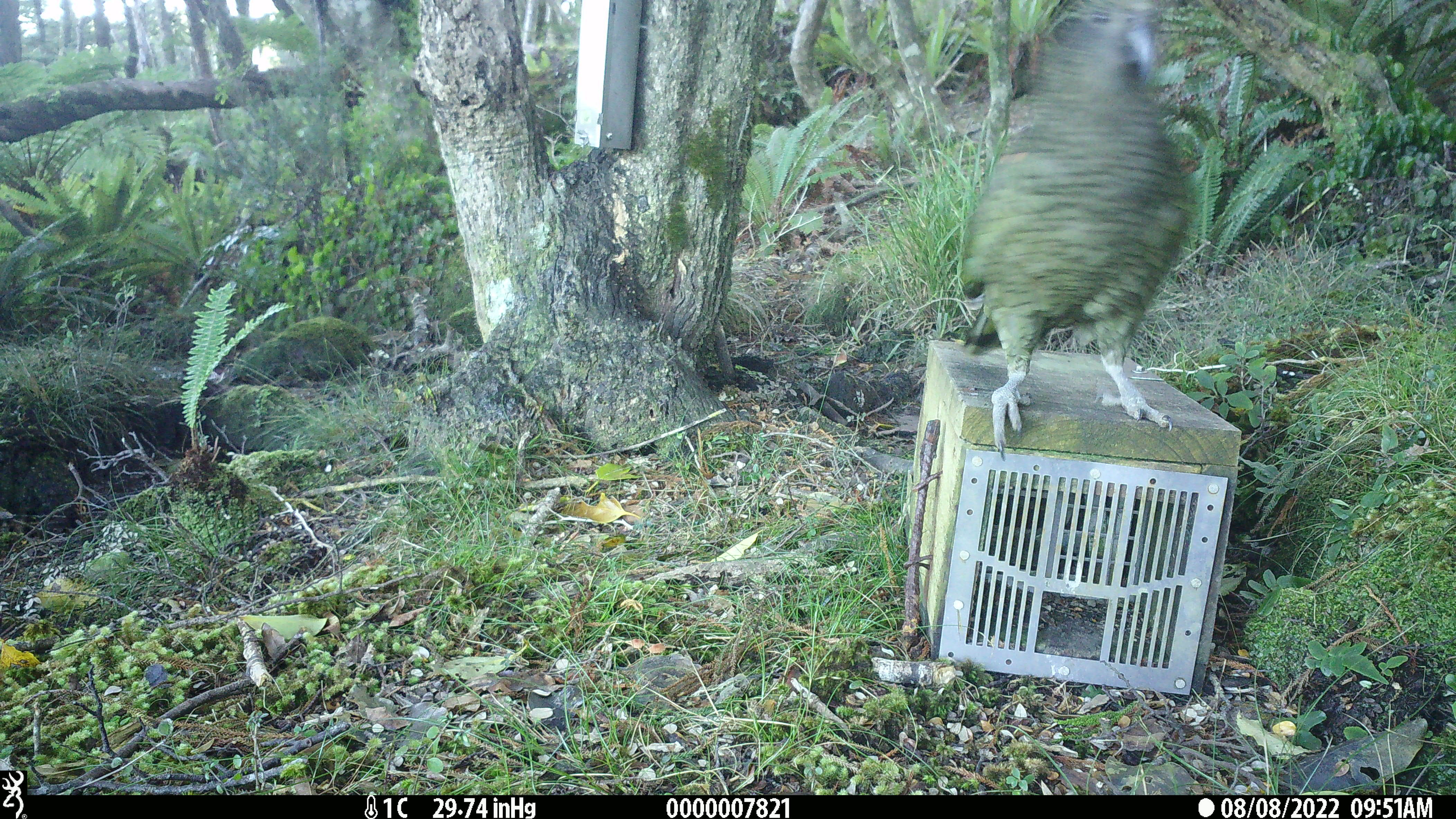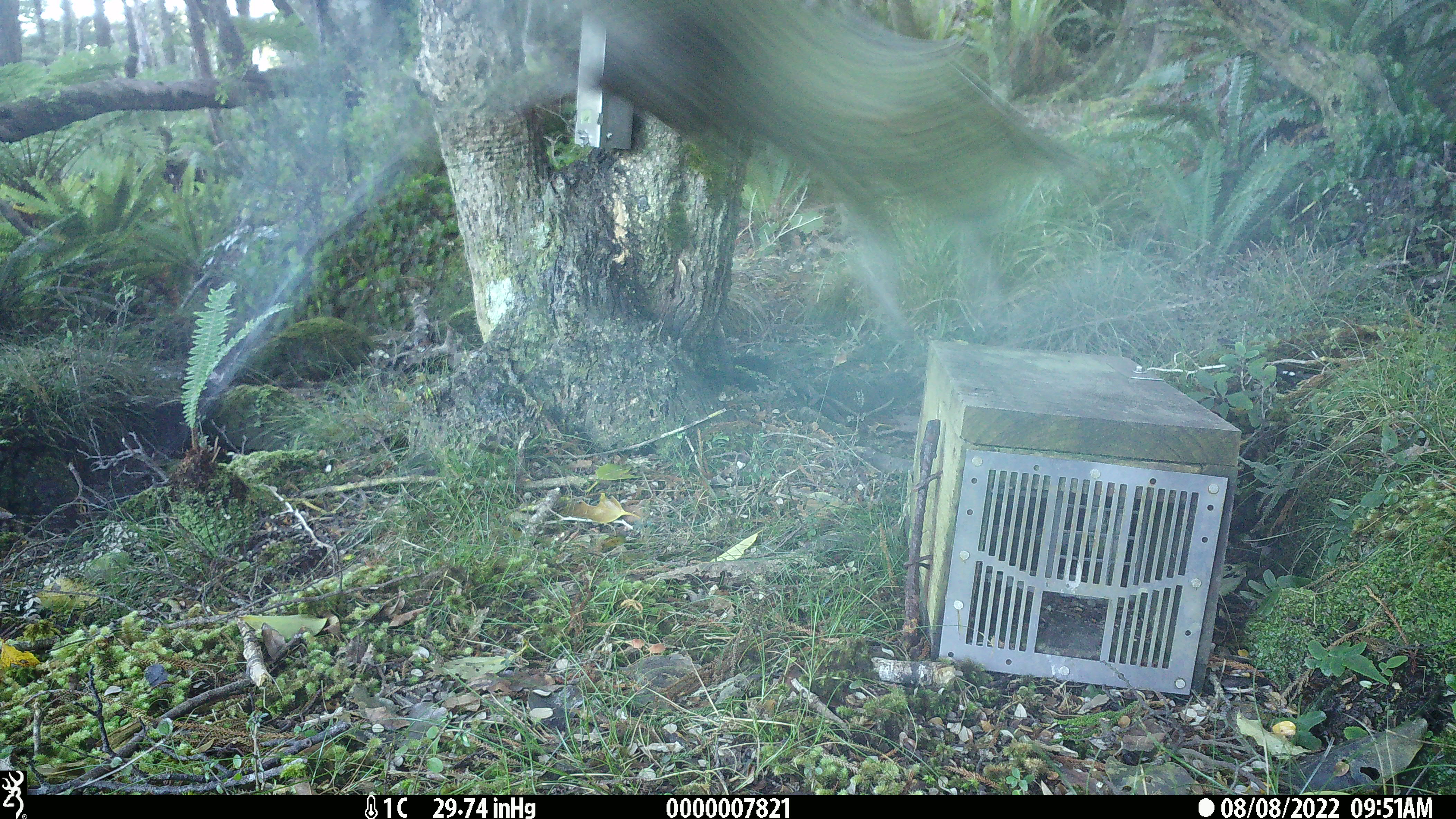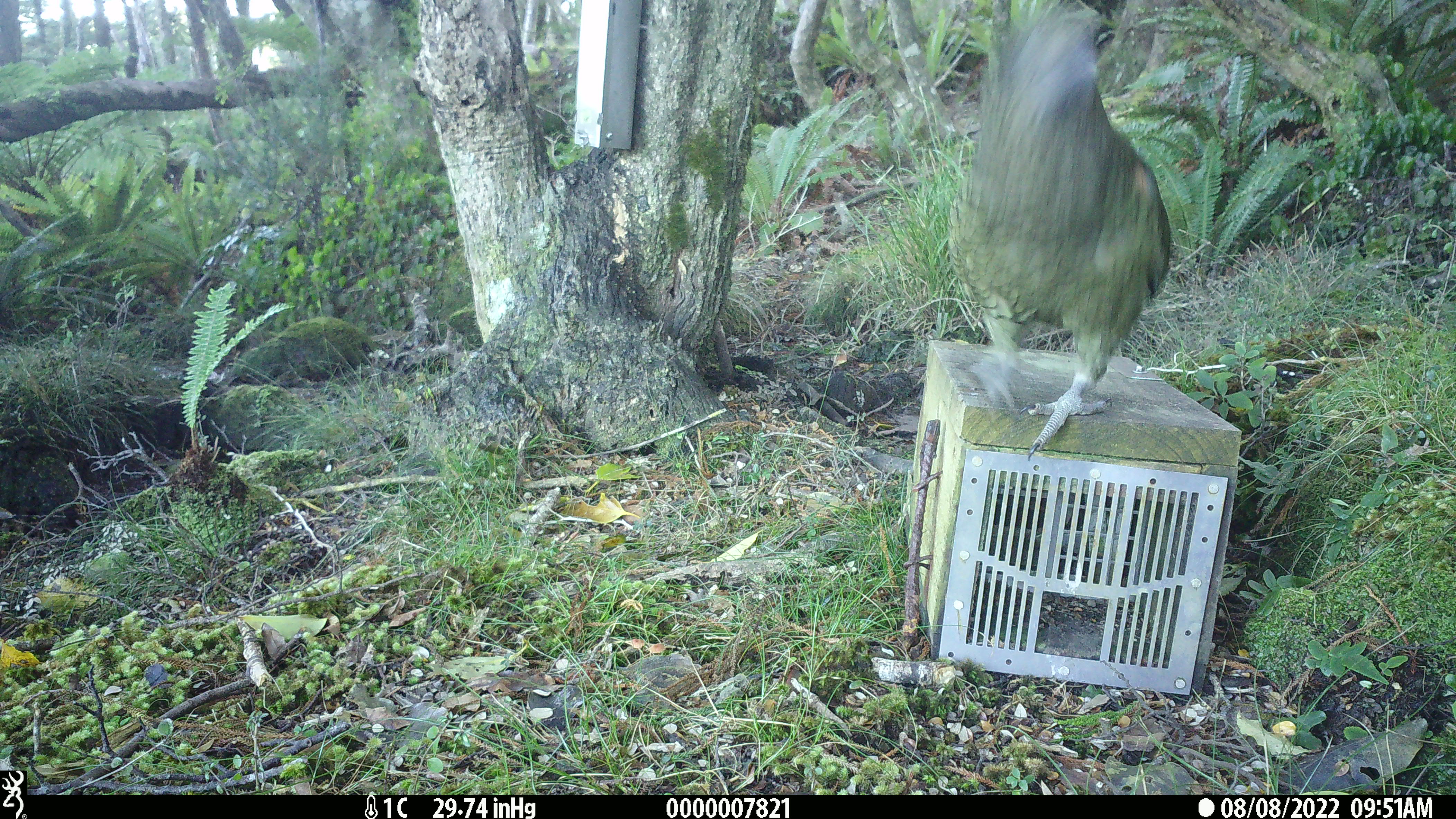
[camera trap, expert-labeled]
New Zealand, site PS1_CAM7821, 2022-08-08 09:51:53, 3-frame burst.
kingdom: Animalia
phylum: Chordata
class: Aves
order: Psittaciformes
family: Strigopidae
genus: Nestor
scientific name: Nestor notabilis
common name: kea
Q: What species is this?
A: Kea (Nestor notabilis).